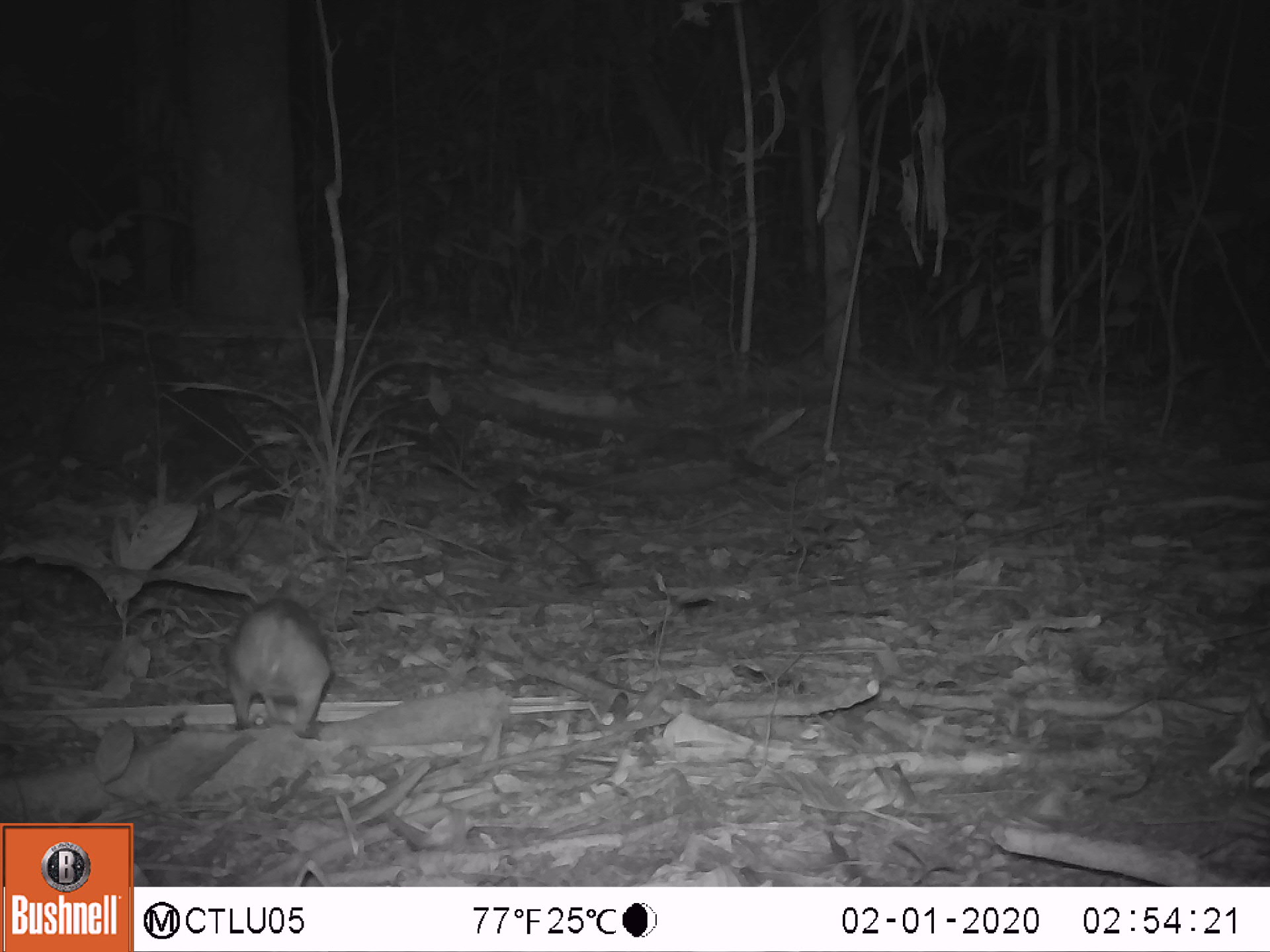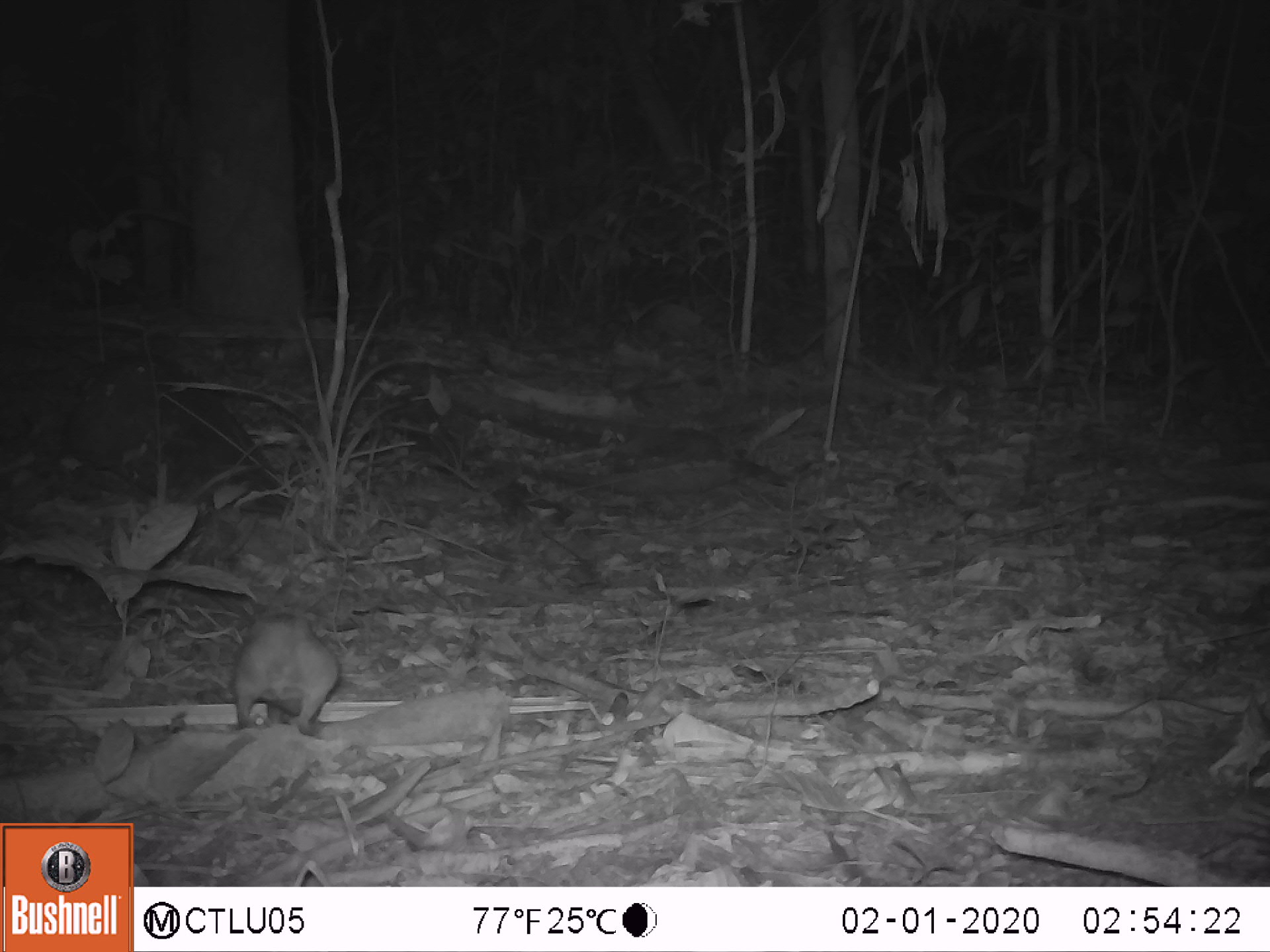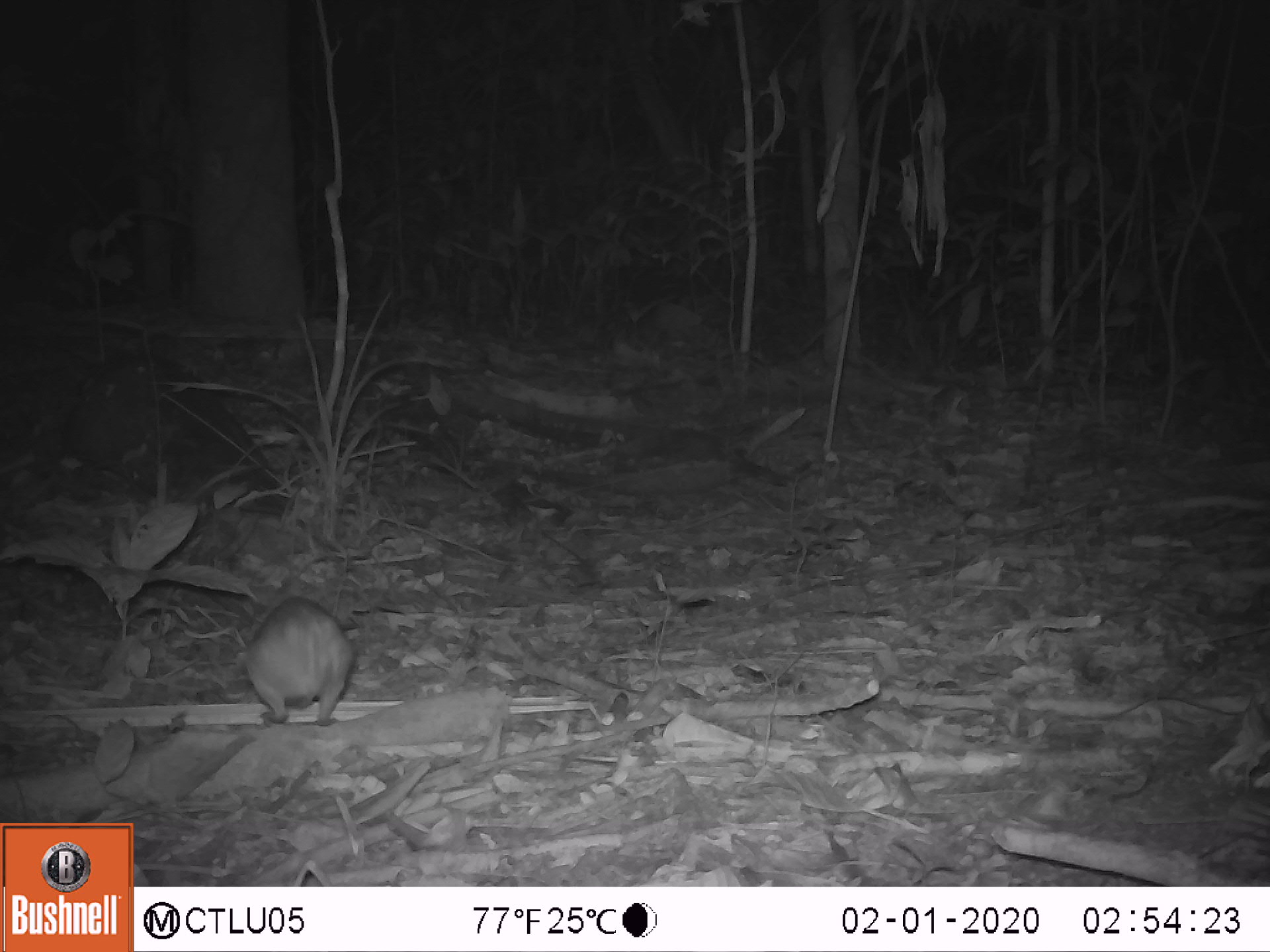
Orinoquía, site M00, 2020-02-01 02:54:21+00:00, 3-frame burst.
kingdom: Animalia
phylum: Chordata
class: Mammalia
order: Rodentia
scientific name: Rodentia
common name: rodent